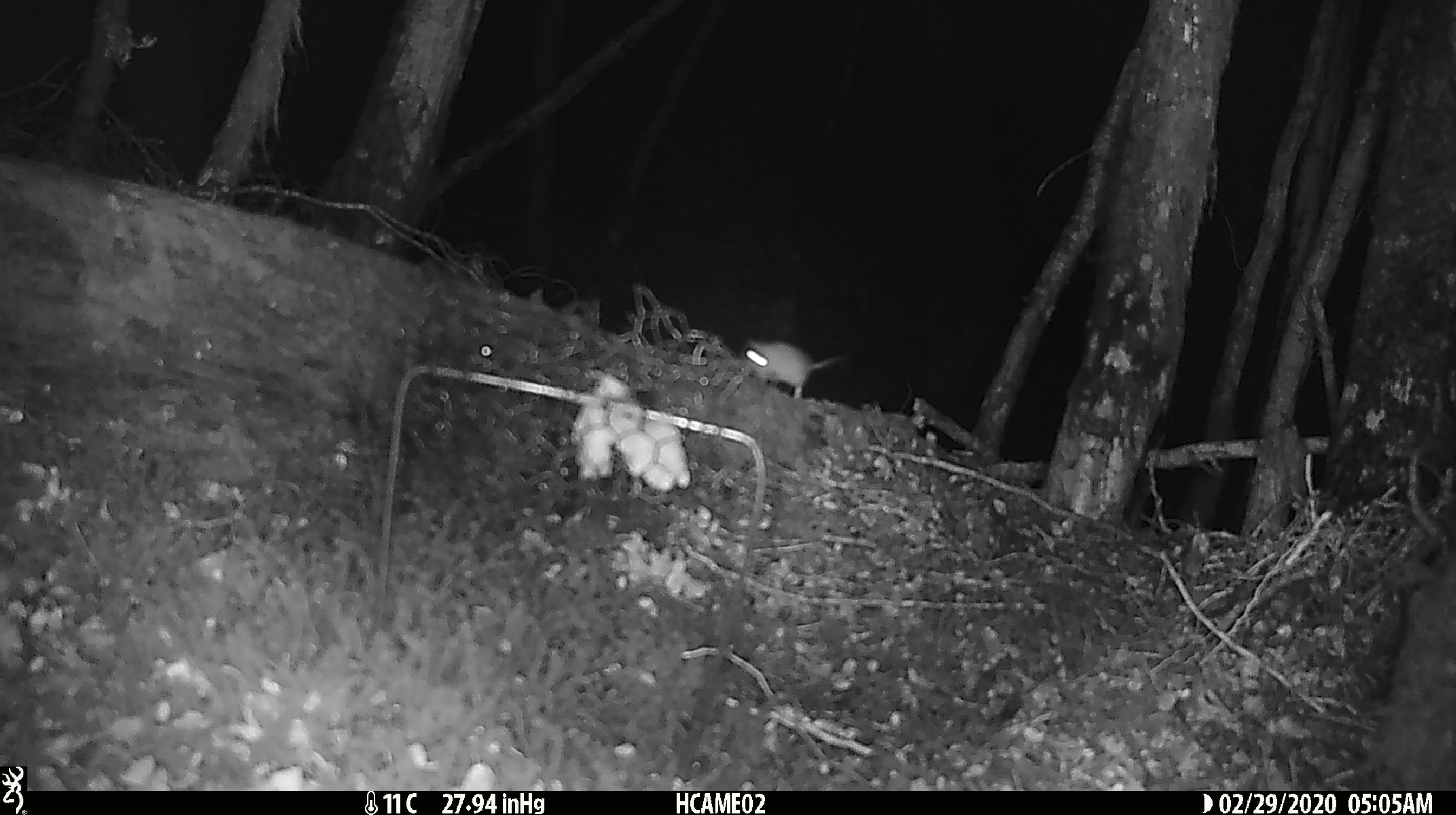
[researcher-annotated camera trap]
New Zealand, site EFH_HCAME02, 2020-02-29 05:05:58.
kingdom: Animalia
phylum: Chordata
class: Mammalia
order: Rodentia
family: Muridae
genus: Mus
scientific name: Mus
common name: mouse